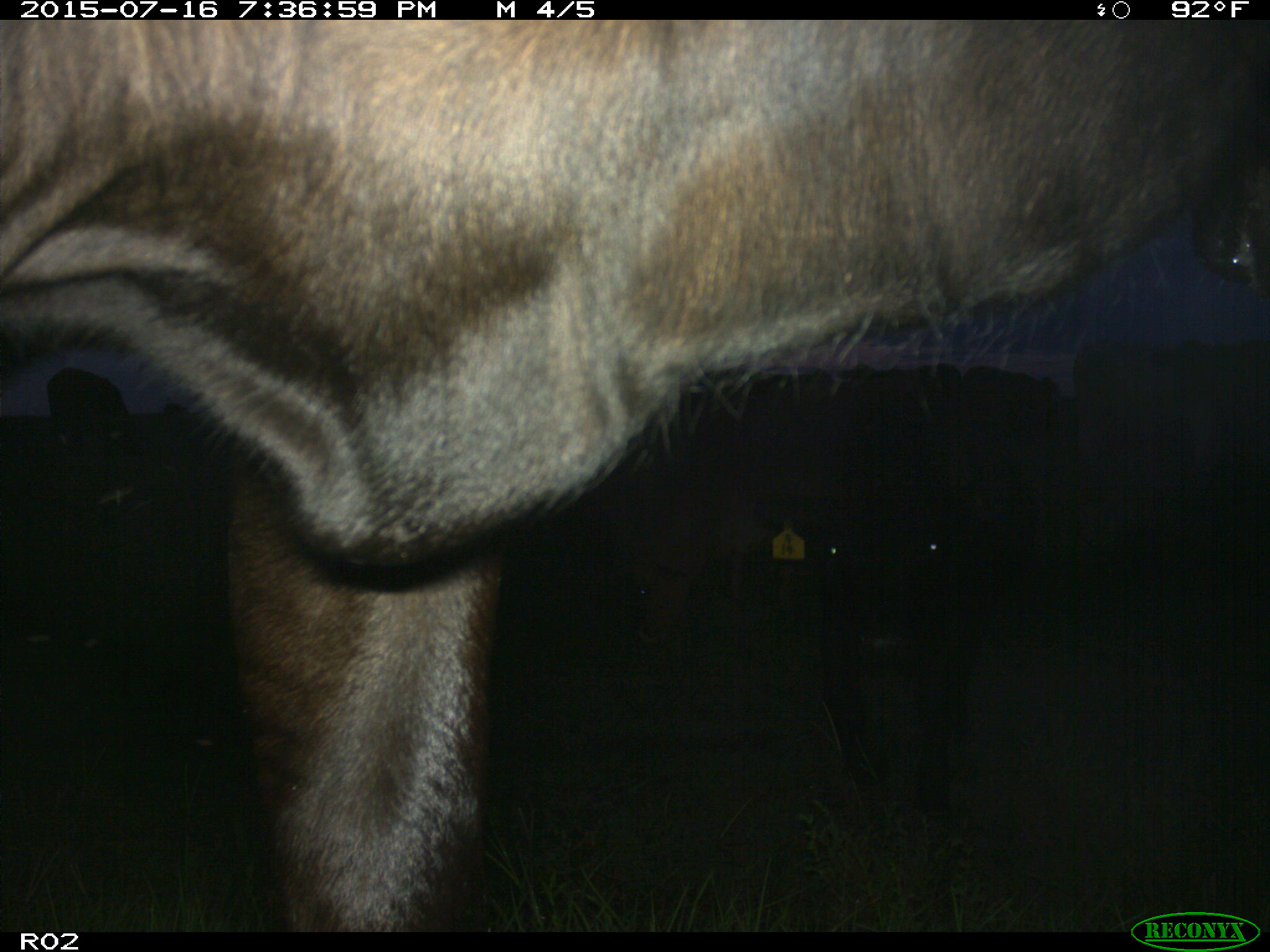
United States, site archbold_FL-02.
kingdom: Animalia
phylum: Chordata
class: Mammalia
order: Artiodactyla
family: Bovidae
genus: Bos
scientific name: Bos taurus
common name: domestic cow